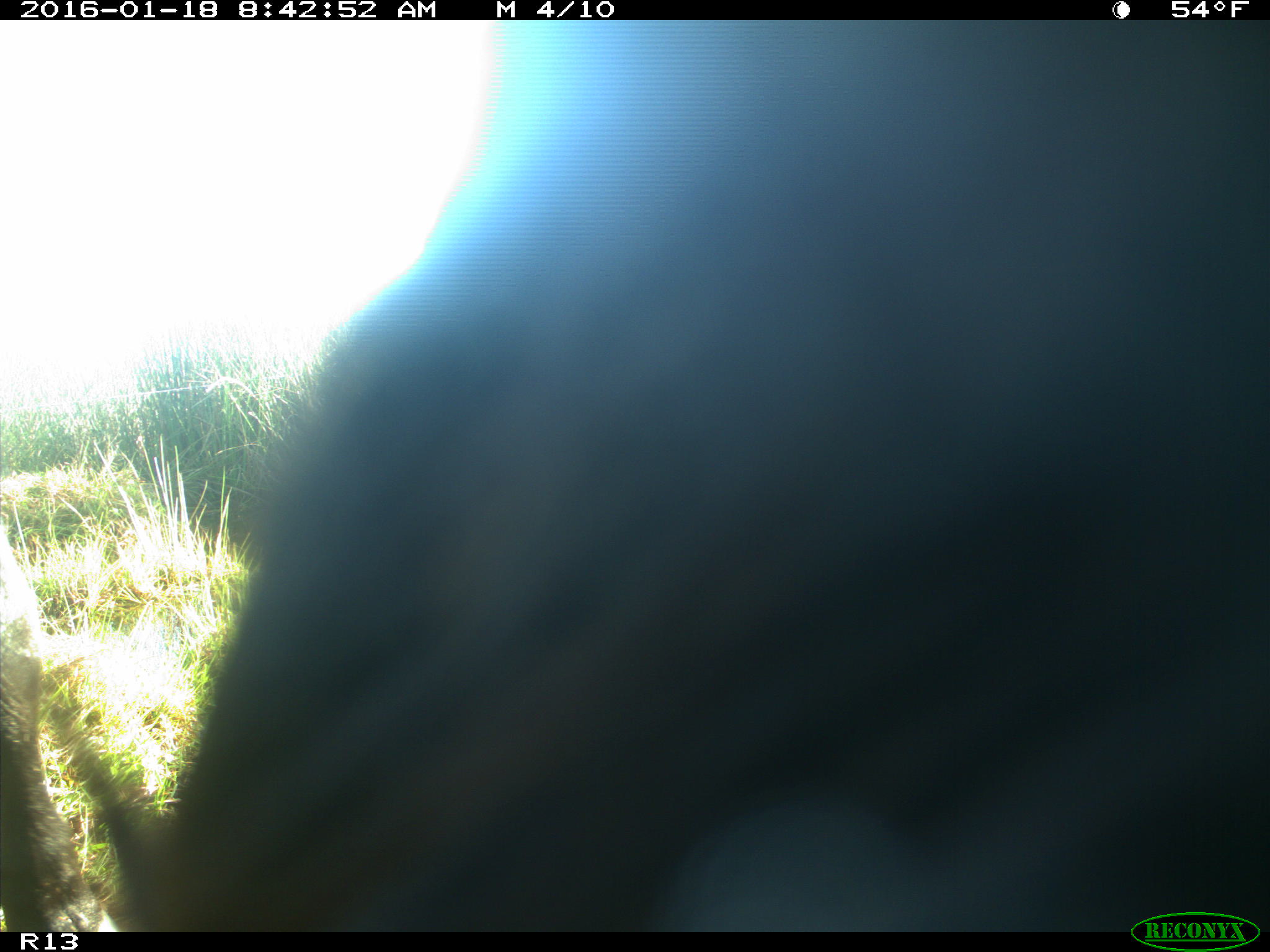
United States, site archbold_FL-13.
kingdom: Animalia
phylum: Chordata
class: Mammalia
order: Artiodactyla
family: Bovidae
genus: Bos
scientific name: Bos taurus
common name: domestic cow